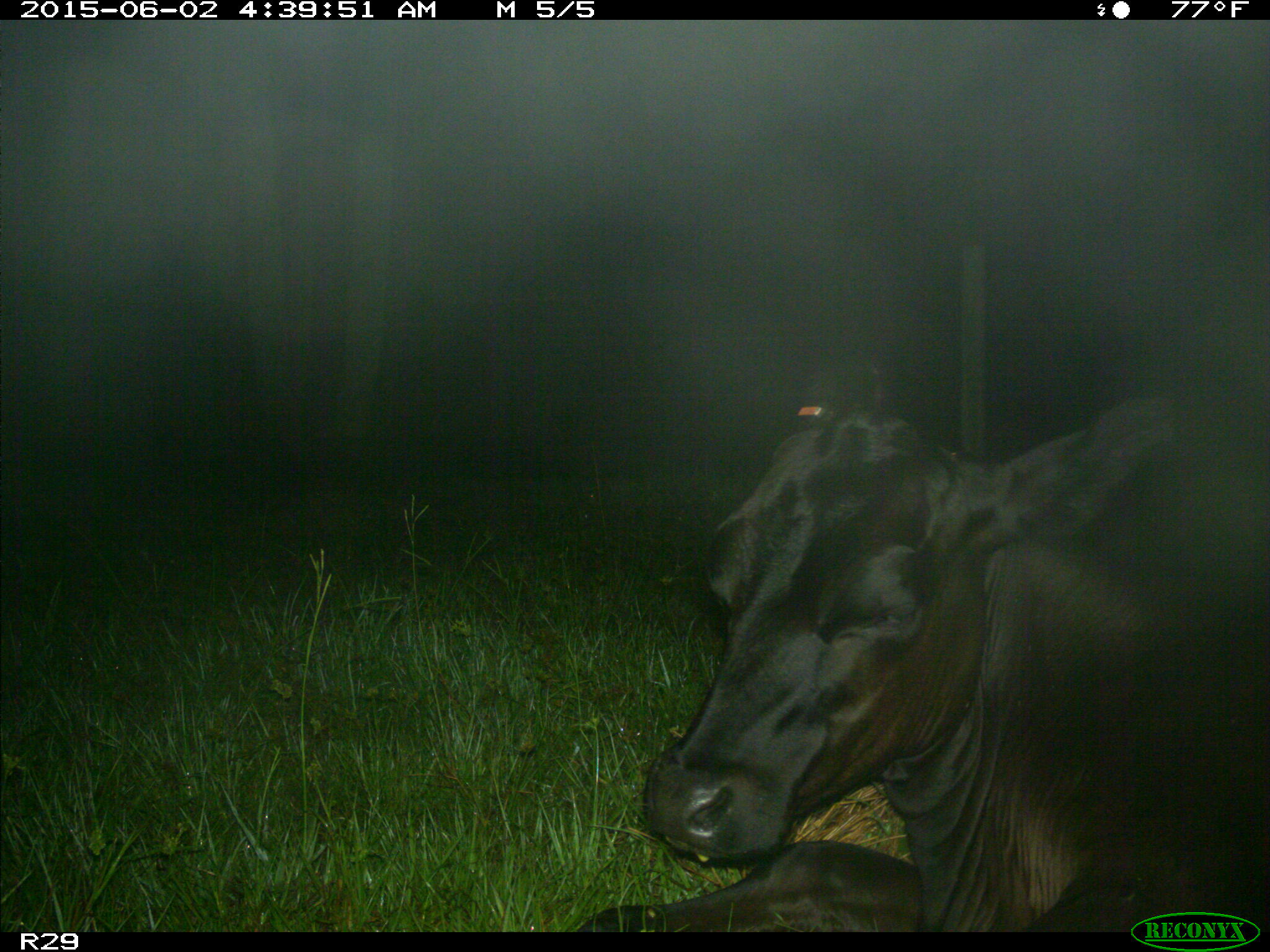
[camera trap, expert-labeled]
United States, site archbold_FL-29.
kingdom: Animalia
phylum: Chordata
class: Mammalia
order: Artiodactyla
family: Bovidae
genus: Bos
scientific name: Bos taurus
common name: domestic cow